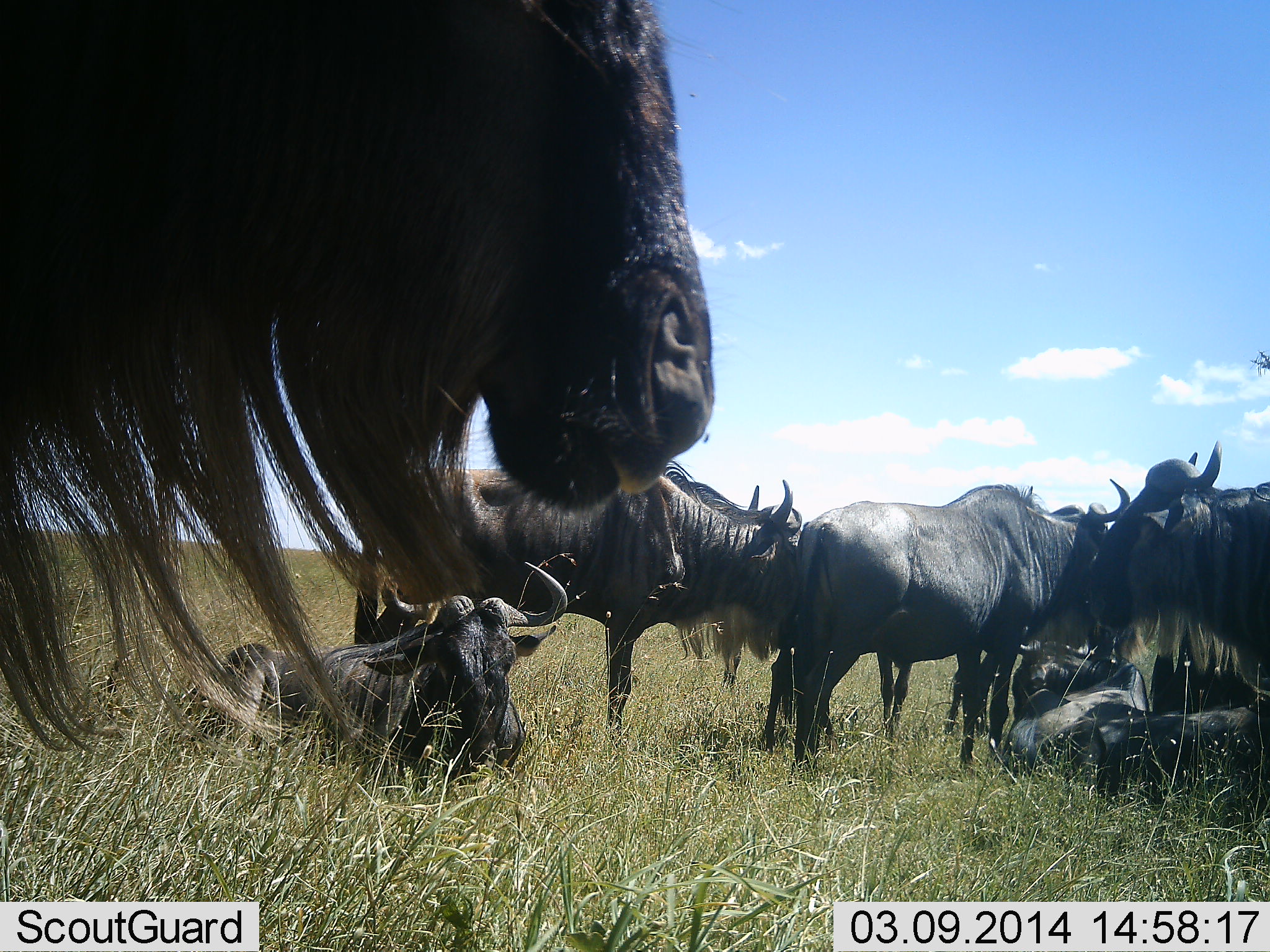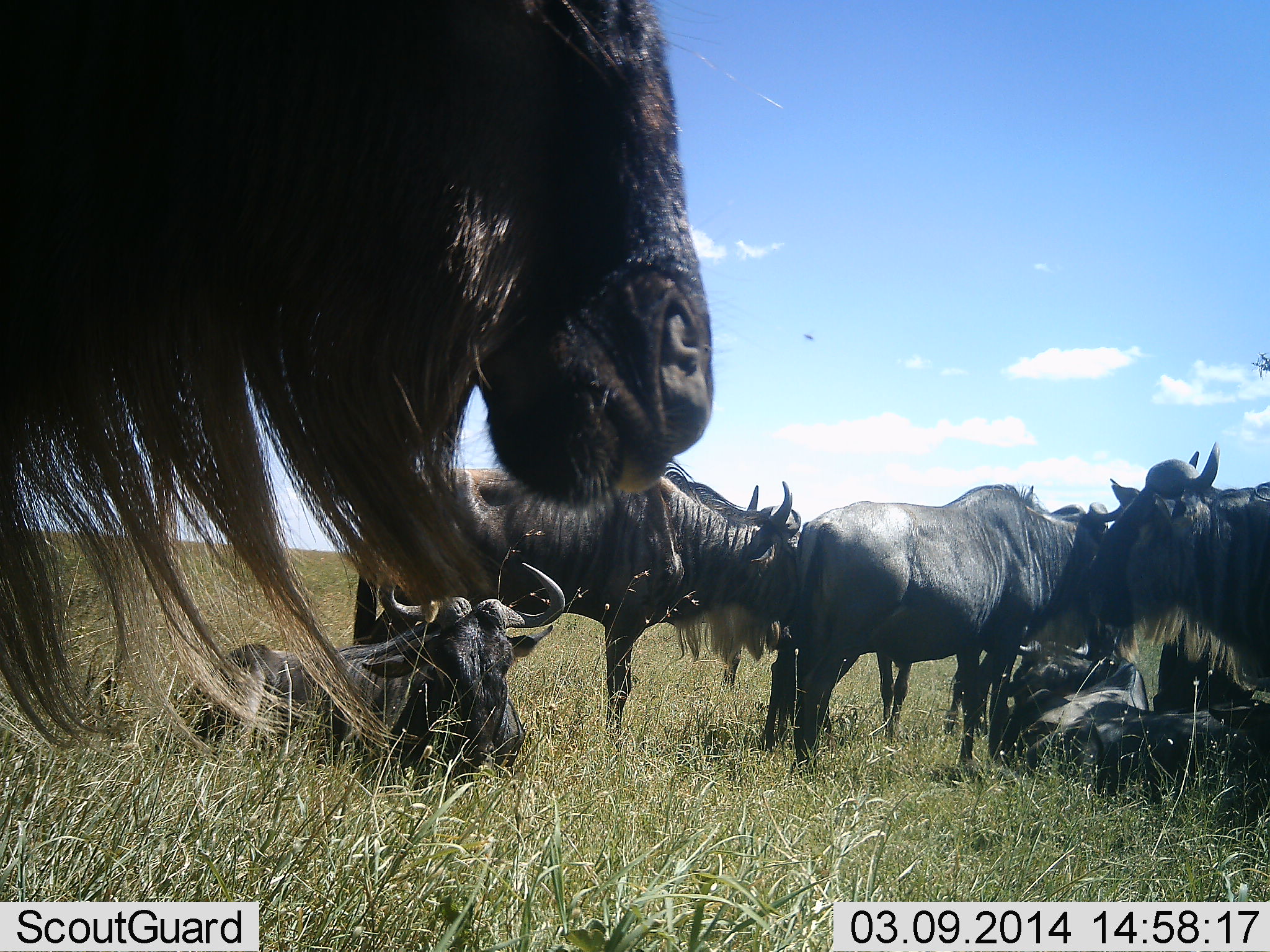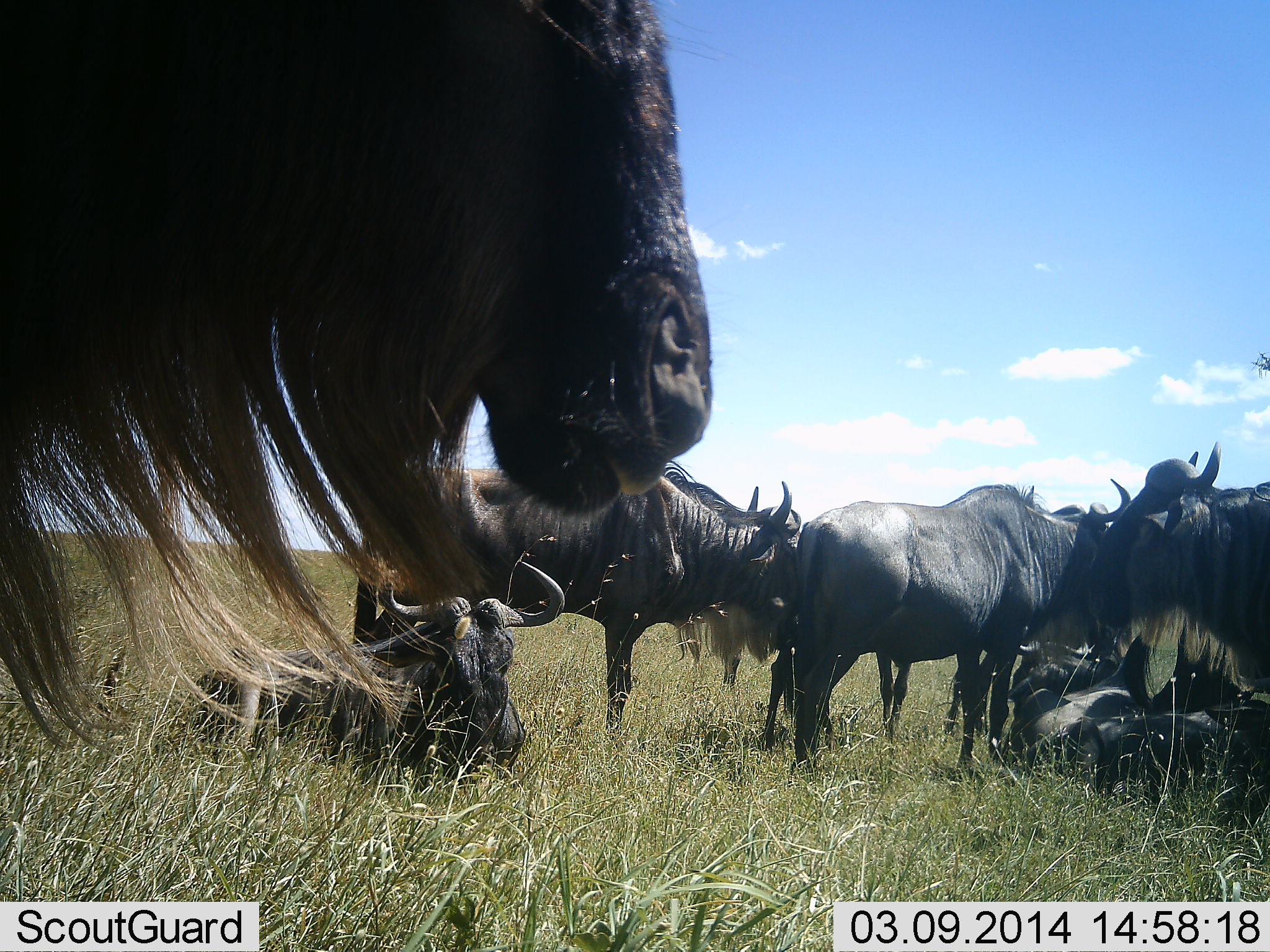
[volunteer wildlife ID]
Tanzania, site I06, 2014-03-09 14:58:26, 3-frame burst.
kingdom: Animalia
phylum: Chordata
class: Mammalia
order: Artiodactyla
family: Bovidae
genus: Connochaetes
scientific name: Connochaetes taurinus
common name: blue wildebeest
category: wildebeest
Wildebeest (blue wildebeest) (Connochaetes taurinus), count 8. Behavior (volunteer vote fractions): standing 100%, resting 92%, moving 0%, interacting 0%. Young present (vote fraction): 17%. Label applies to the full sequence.